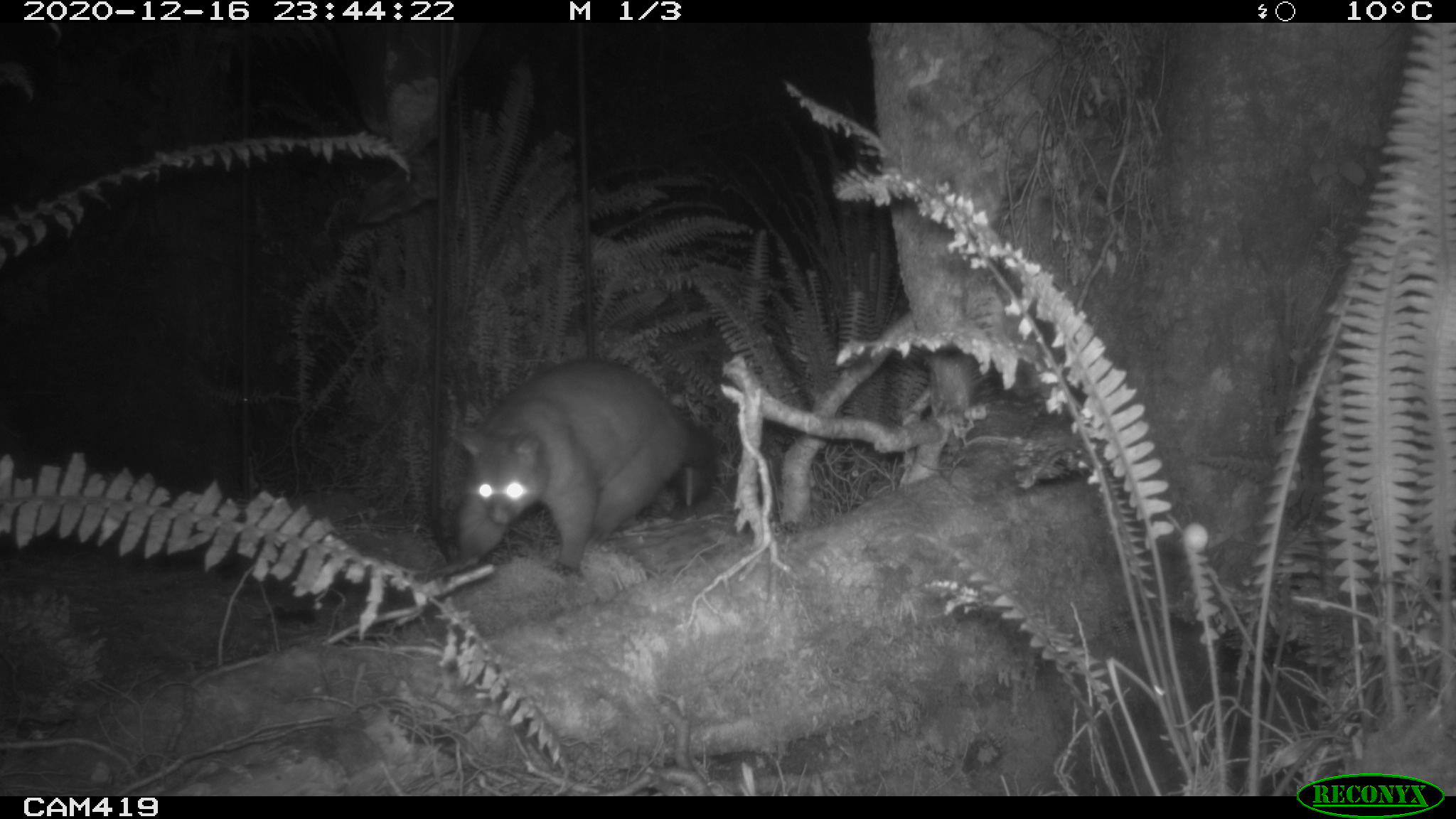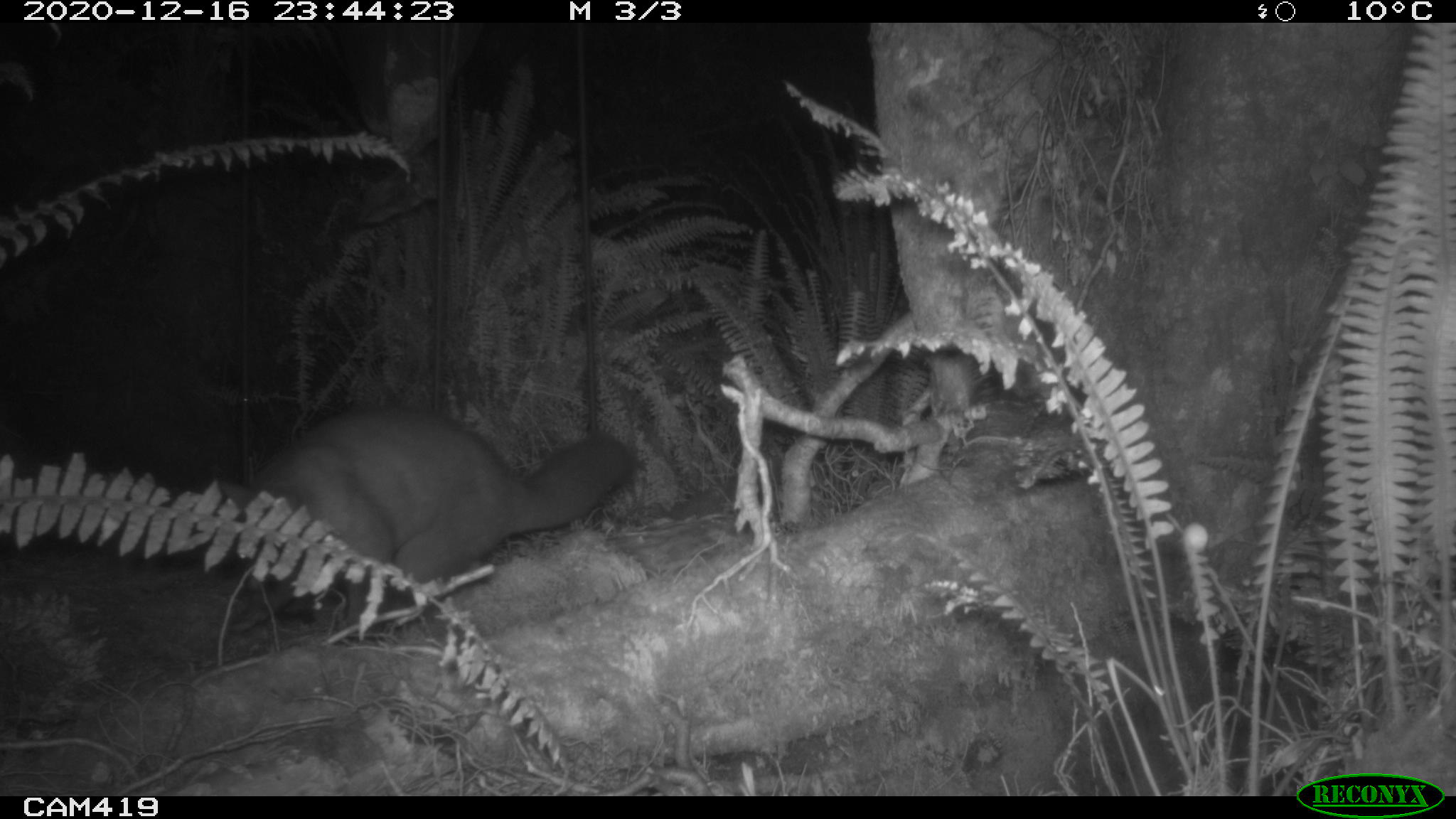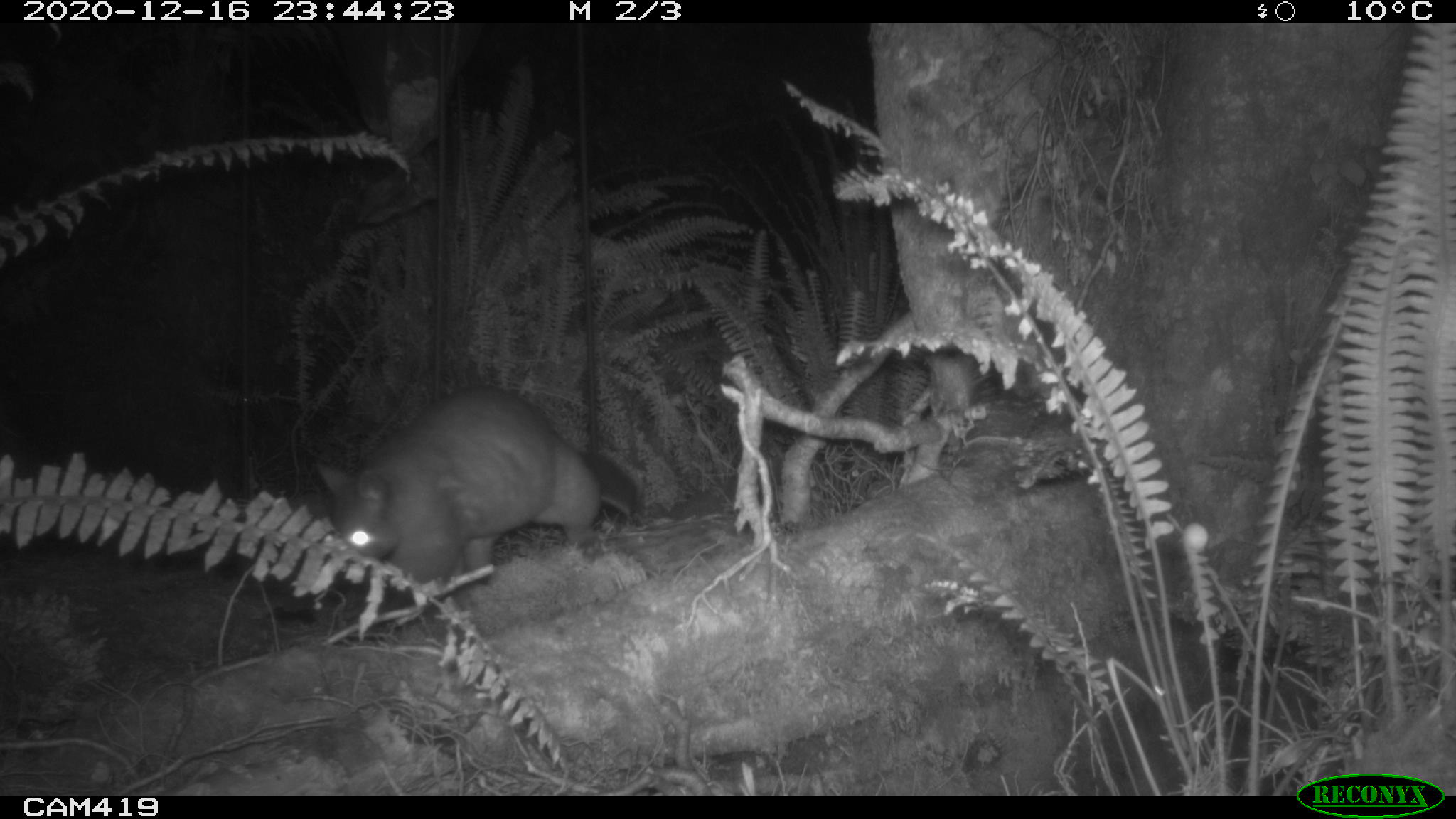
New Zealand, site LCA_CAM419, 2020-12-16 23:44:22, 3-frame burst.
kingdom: Animalia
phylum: Chordata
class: Mammalia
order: Diprotodontia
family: Phalangeridae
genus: Trichosurus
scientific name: Trichosurus vulpecula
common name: common brushtail possum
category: possum